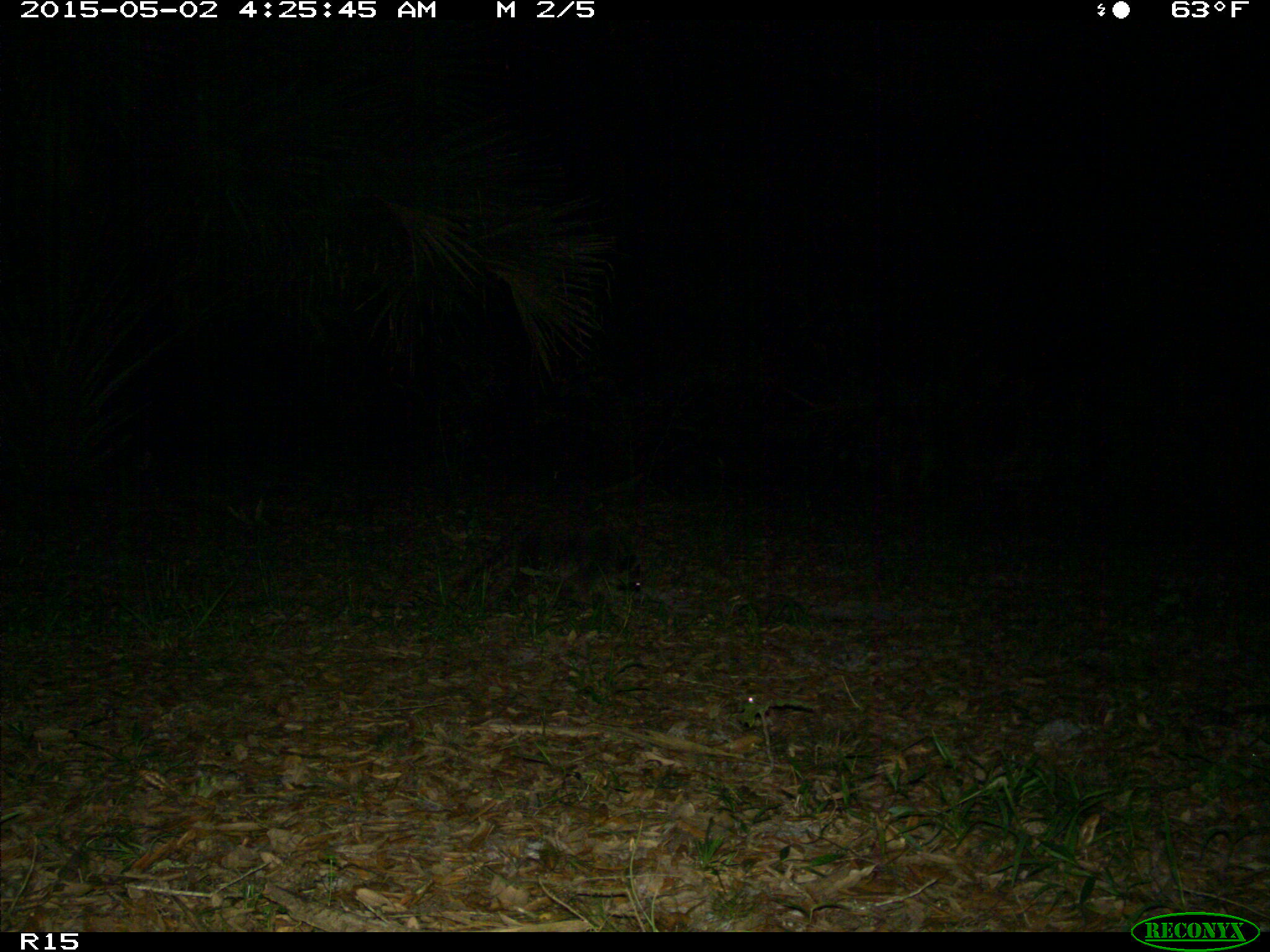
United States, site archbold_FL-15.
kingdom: Animalia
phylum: Chordata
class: Mammalia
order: Carnivora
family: Procyonidae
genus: Procyon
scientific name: Procyon lotor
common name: common raccoon